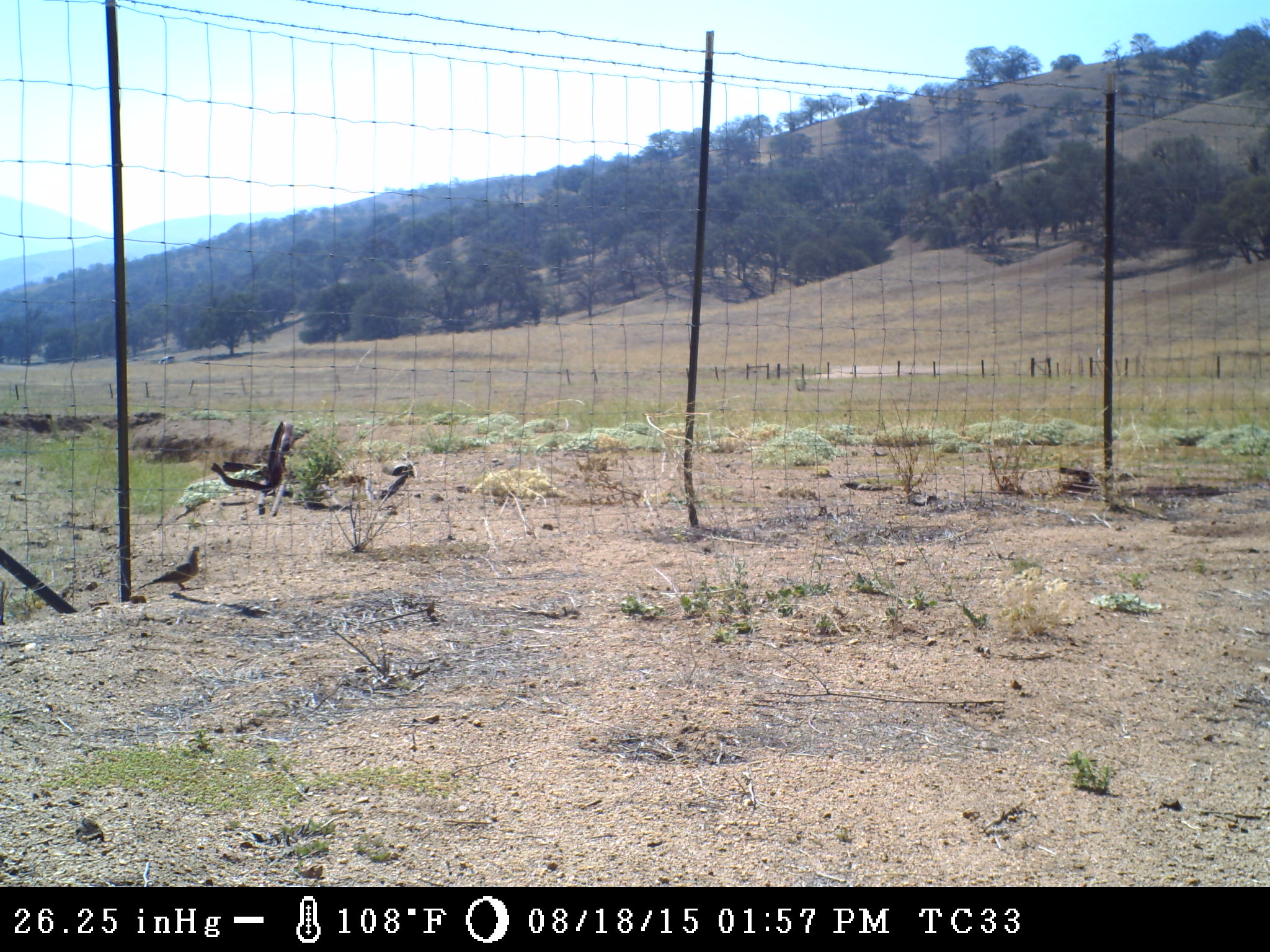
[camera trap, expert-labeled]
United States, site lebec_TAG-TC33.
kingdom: Animalia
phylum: Chordata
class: Aves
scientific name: Aves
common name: birds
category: unidentified bird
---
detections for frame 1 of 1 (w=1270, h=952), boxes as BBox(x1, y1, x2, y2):
animal: BBox(132, 545, 206, 591)